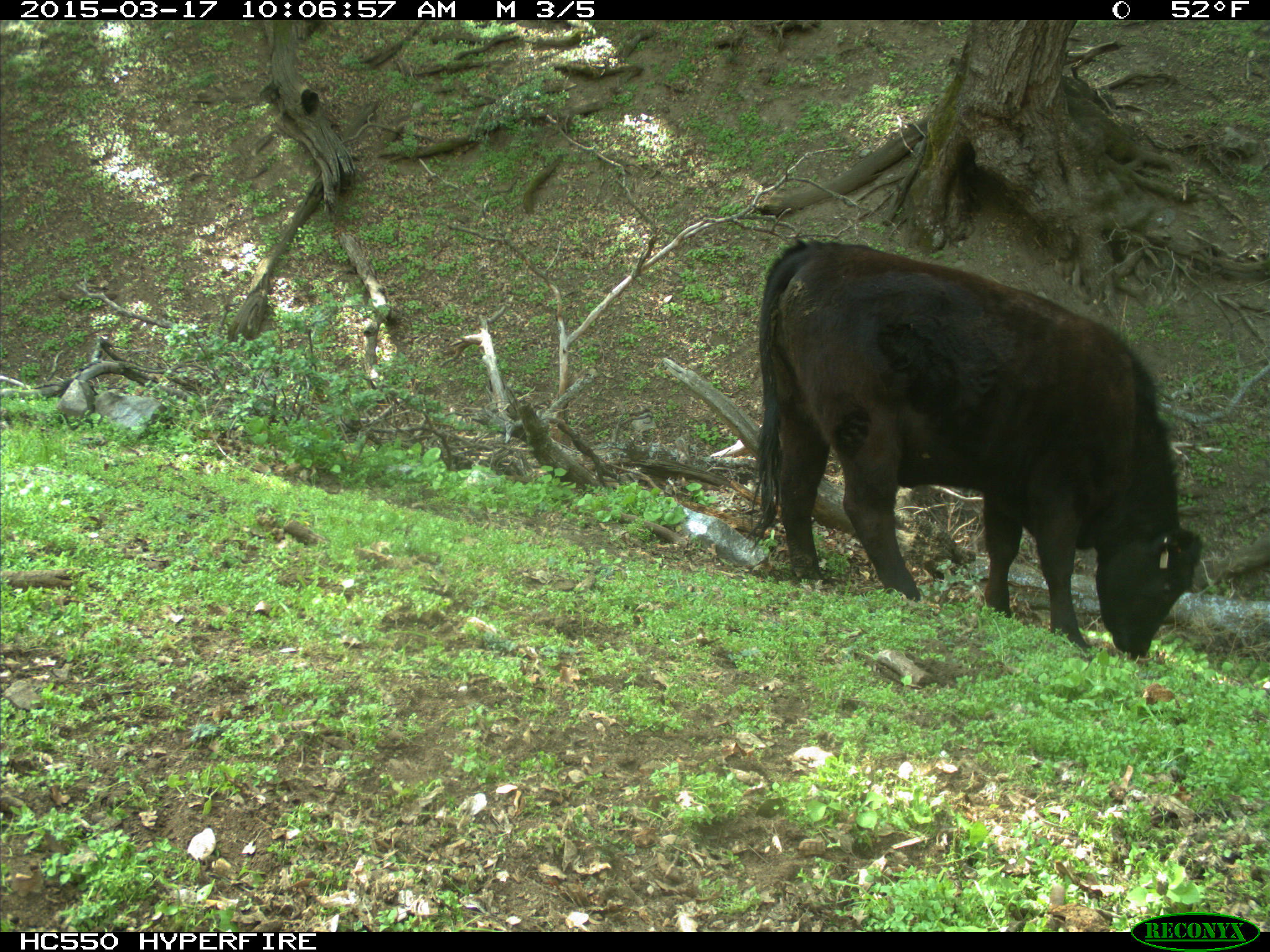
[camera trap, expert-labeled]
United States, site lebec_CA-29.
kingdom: Animalia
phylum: Chordata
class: Mammalia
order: Artiodactyla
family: Bovidae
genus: Bos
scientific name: Bos taurus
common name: domestic cow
Bos taurus (domestic cow).